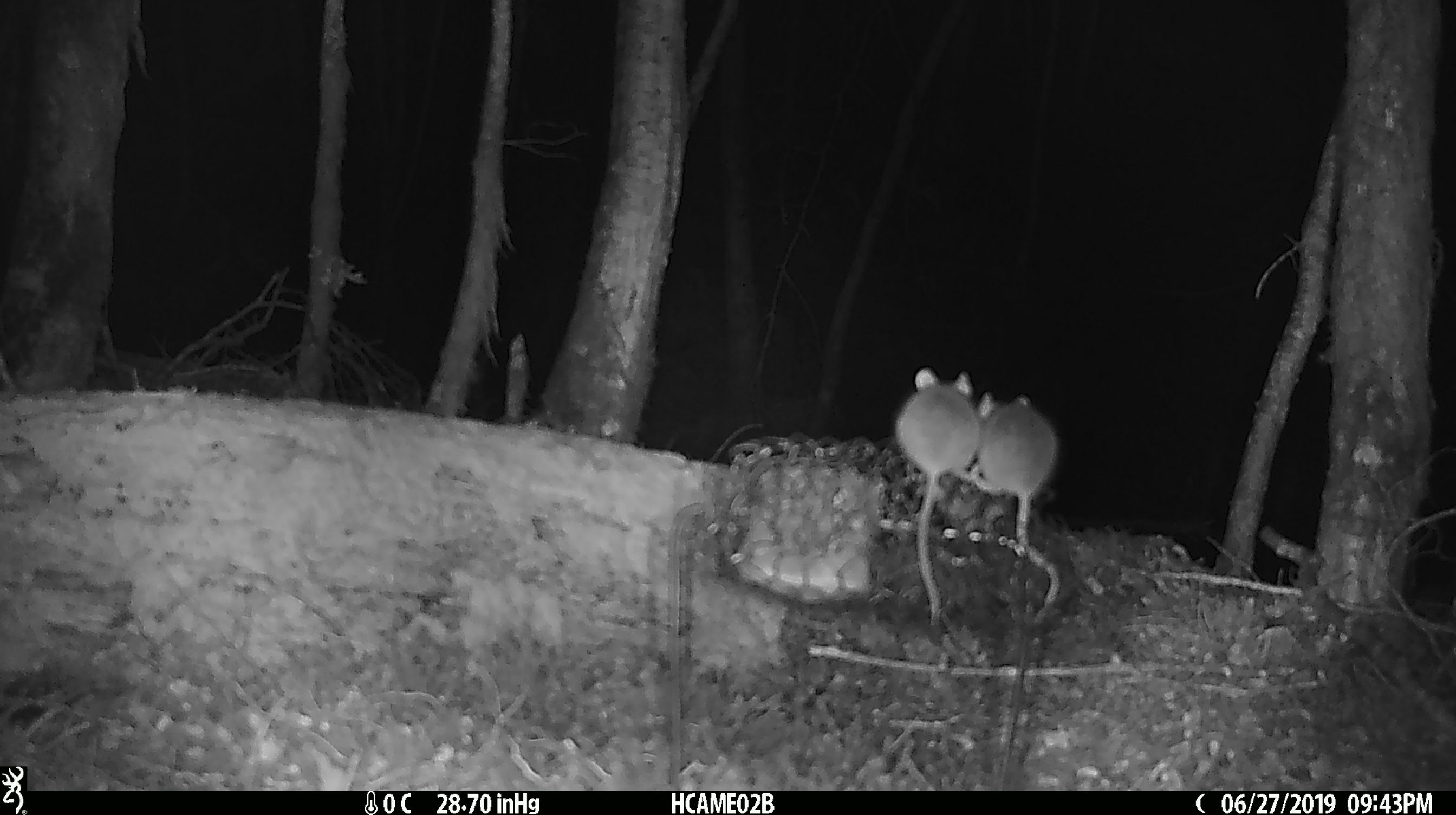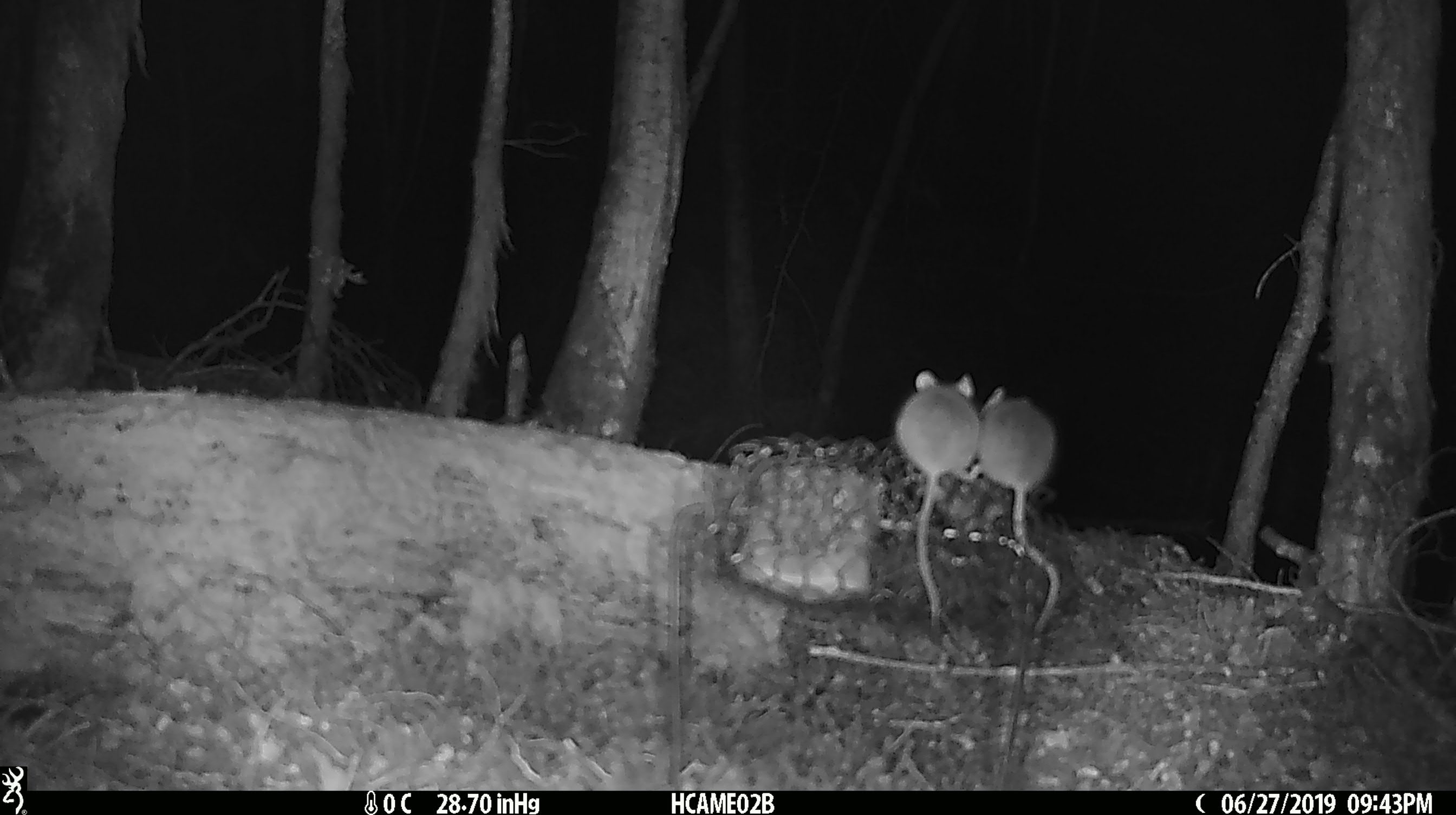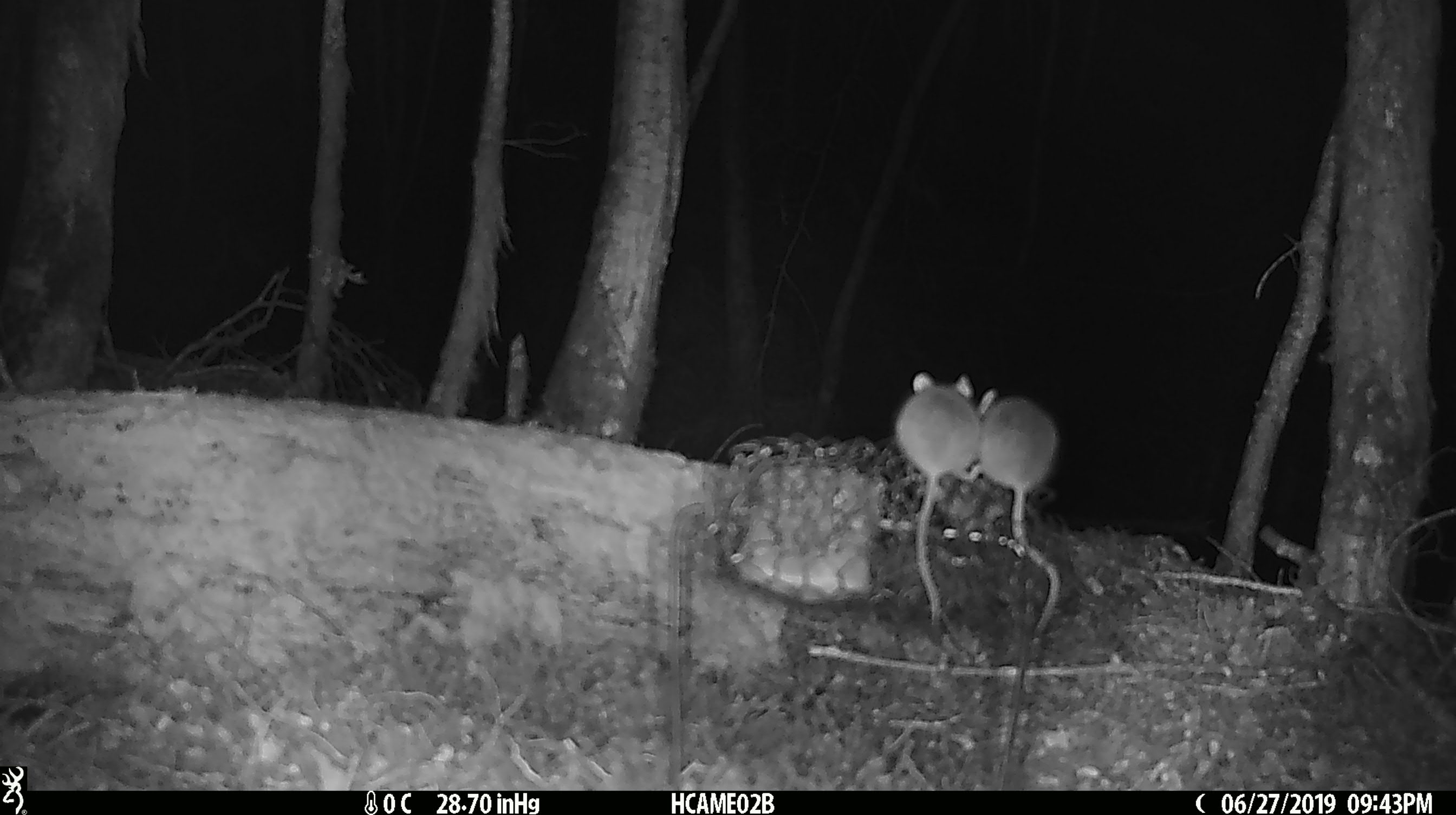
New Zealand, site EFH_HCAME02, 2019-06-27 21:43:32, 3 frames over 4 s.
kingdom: Animalia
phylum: Chordata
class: Mammalia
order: Rodentia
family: Muridae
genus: Mus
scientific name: Mus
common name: mouse